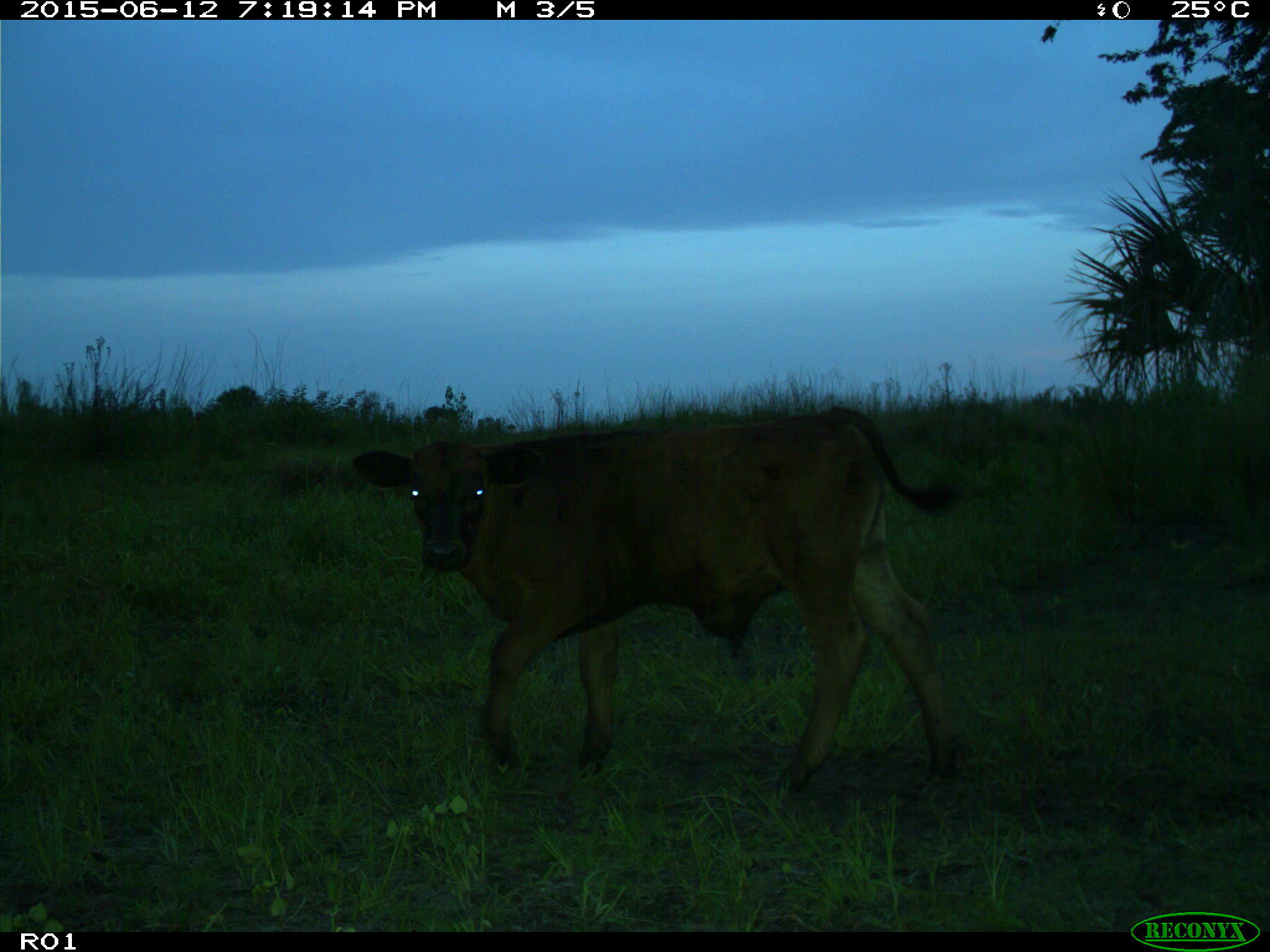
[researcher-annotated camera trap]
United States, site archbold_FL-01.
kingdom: Animalia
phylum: Chordata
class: Mammalia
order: Artiodactyla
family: Bovidae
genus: Bos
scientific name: Bos taurus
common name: domestic cow